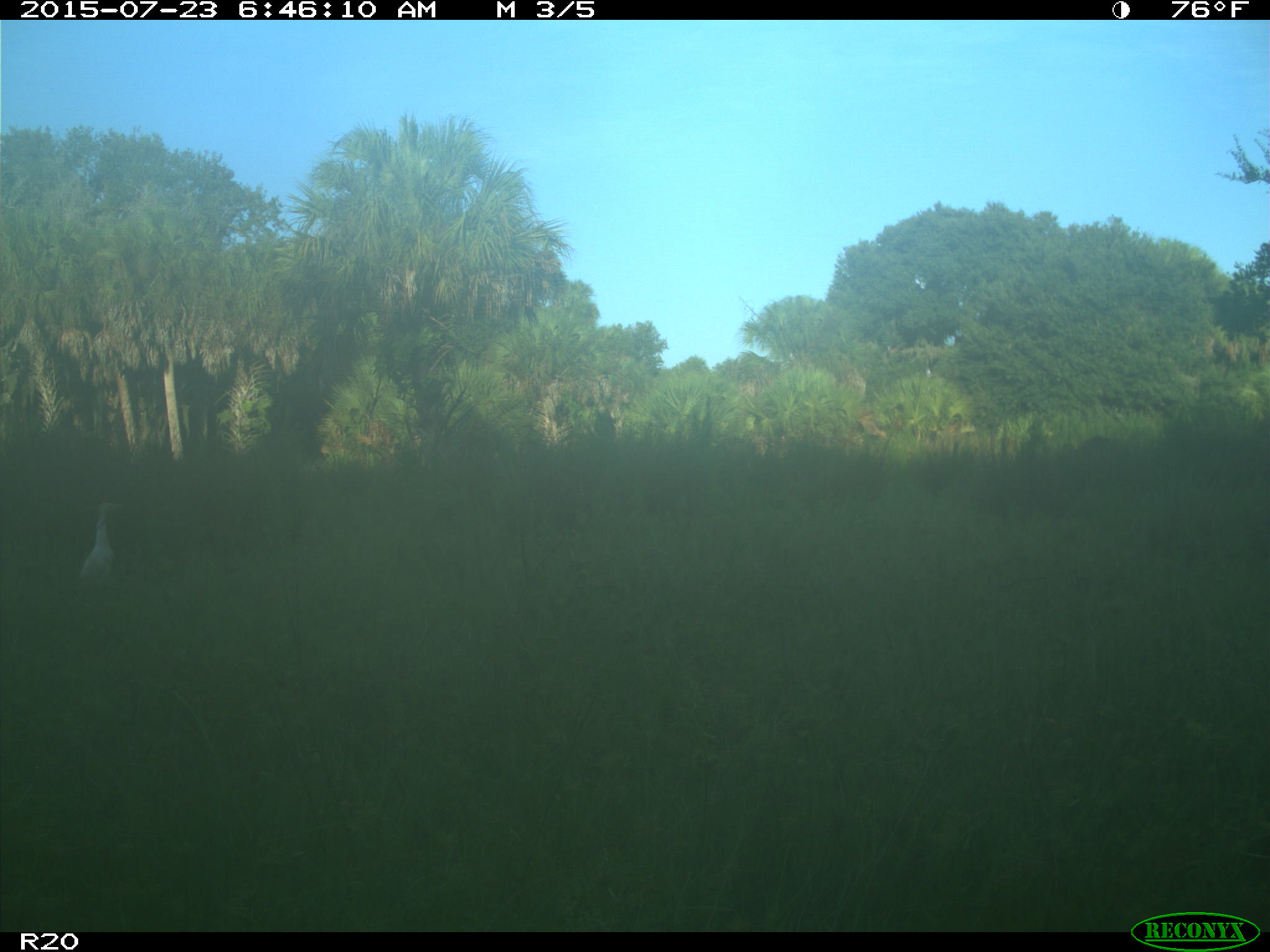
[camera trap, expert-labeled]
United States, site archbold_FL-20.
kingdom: Animalia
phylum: Chordata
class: Mammalia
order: Artiodactyla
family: Bovidae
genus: Bos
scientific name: Bos taurus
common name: domestic cow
Bos taurus (domestic cow).